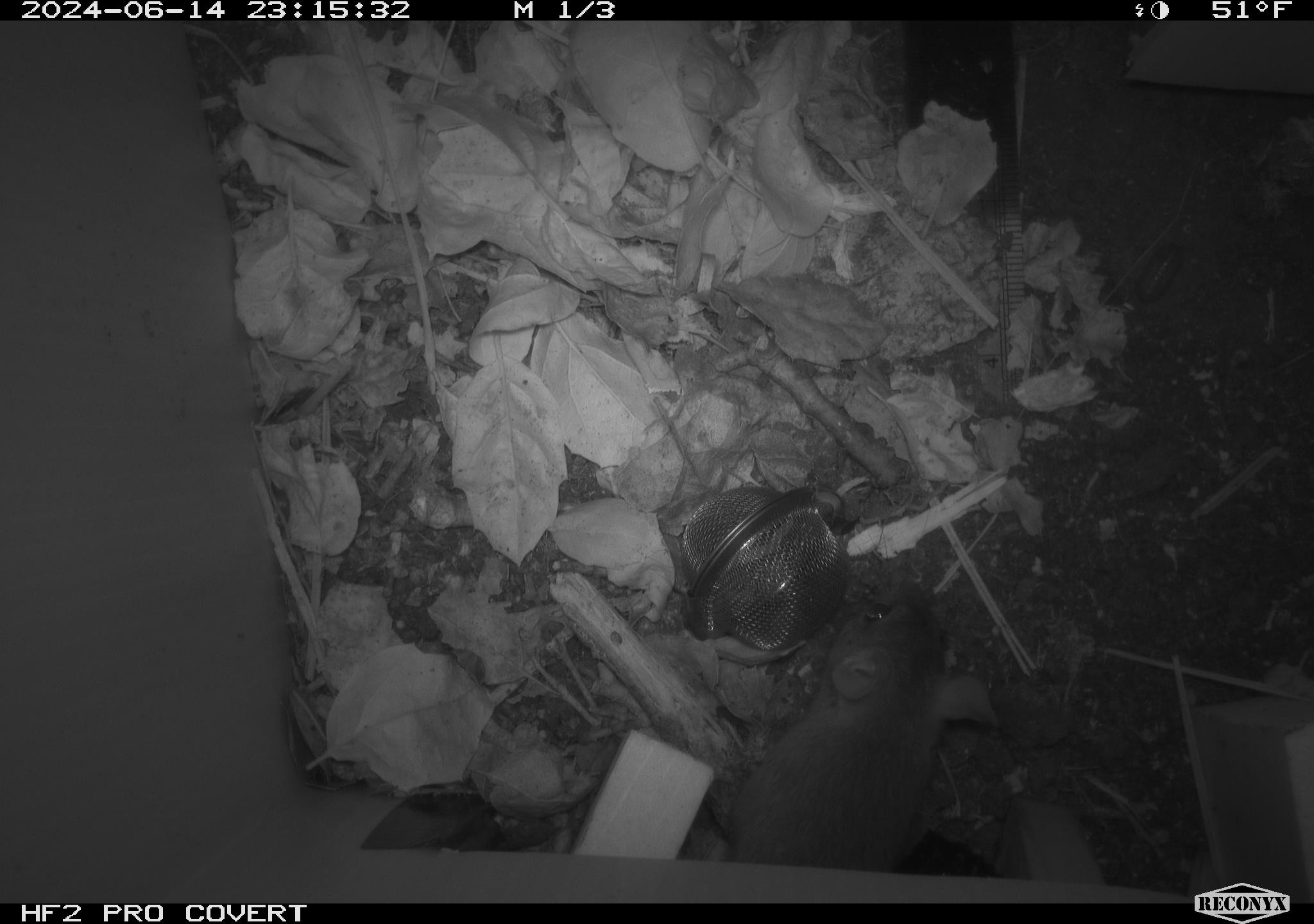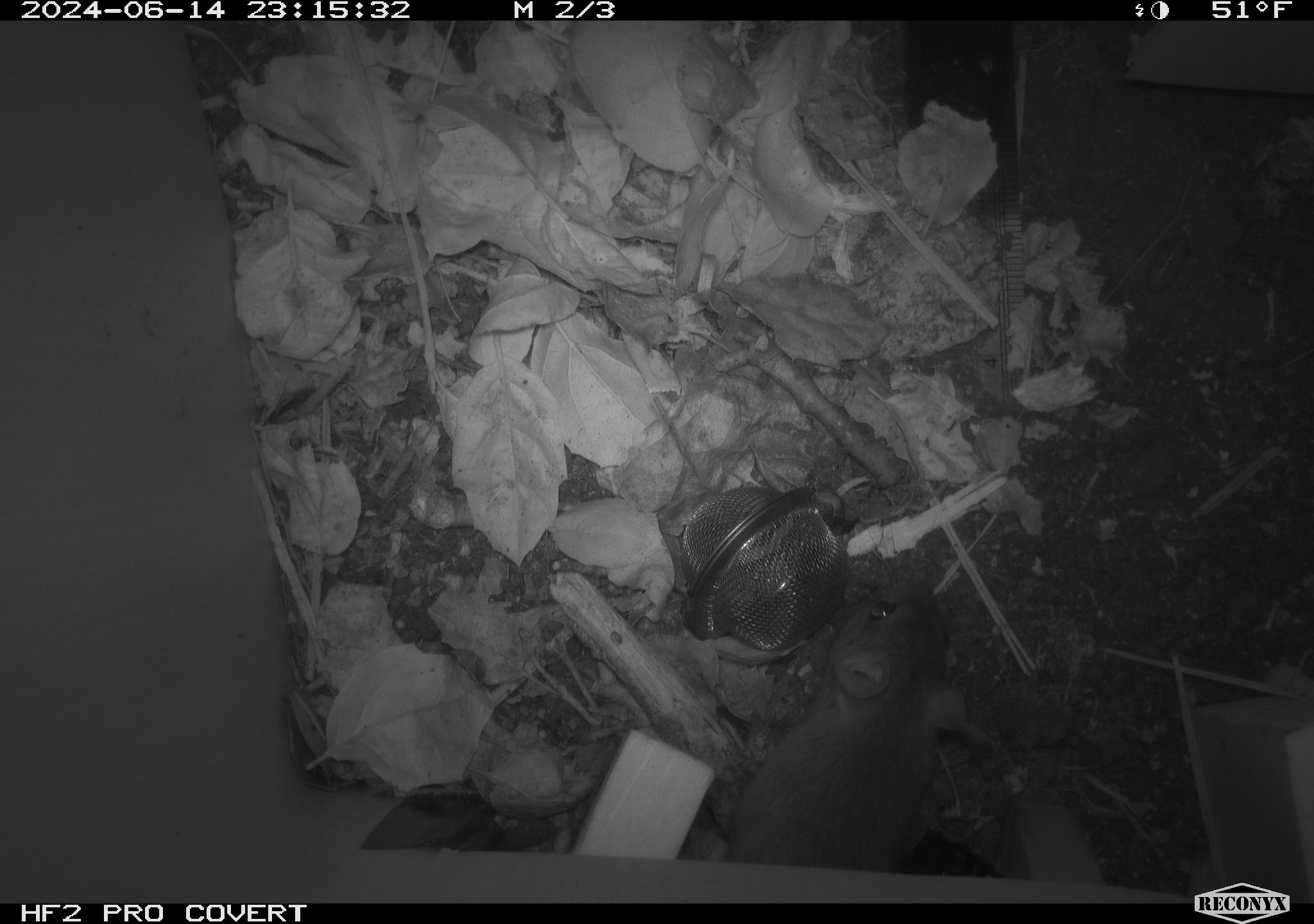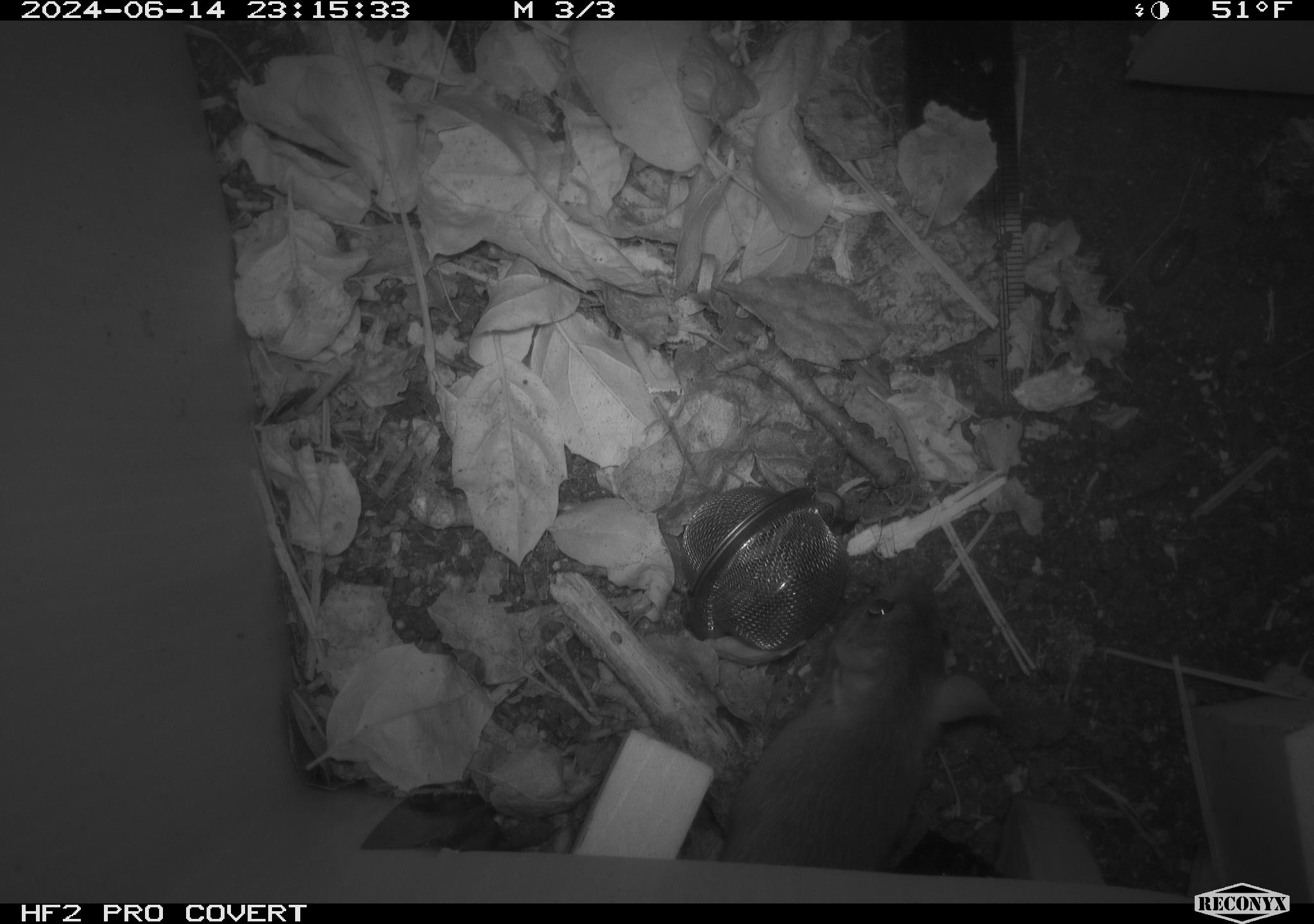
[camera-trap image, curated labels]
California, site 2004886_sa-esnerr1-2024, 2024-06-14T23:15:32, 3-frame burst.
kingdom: Animalia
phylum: Chordata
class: Mammalia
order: Rodentia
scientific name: Rodentia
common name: rodent